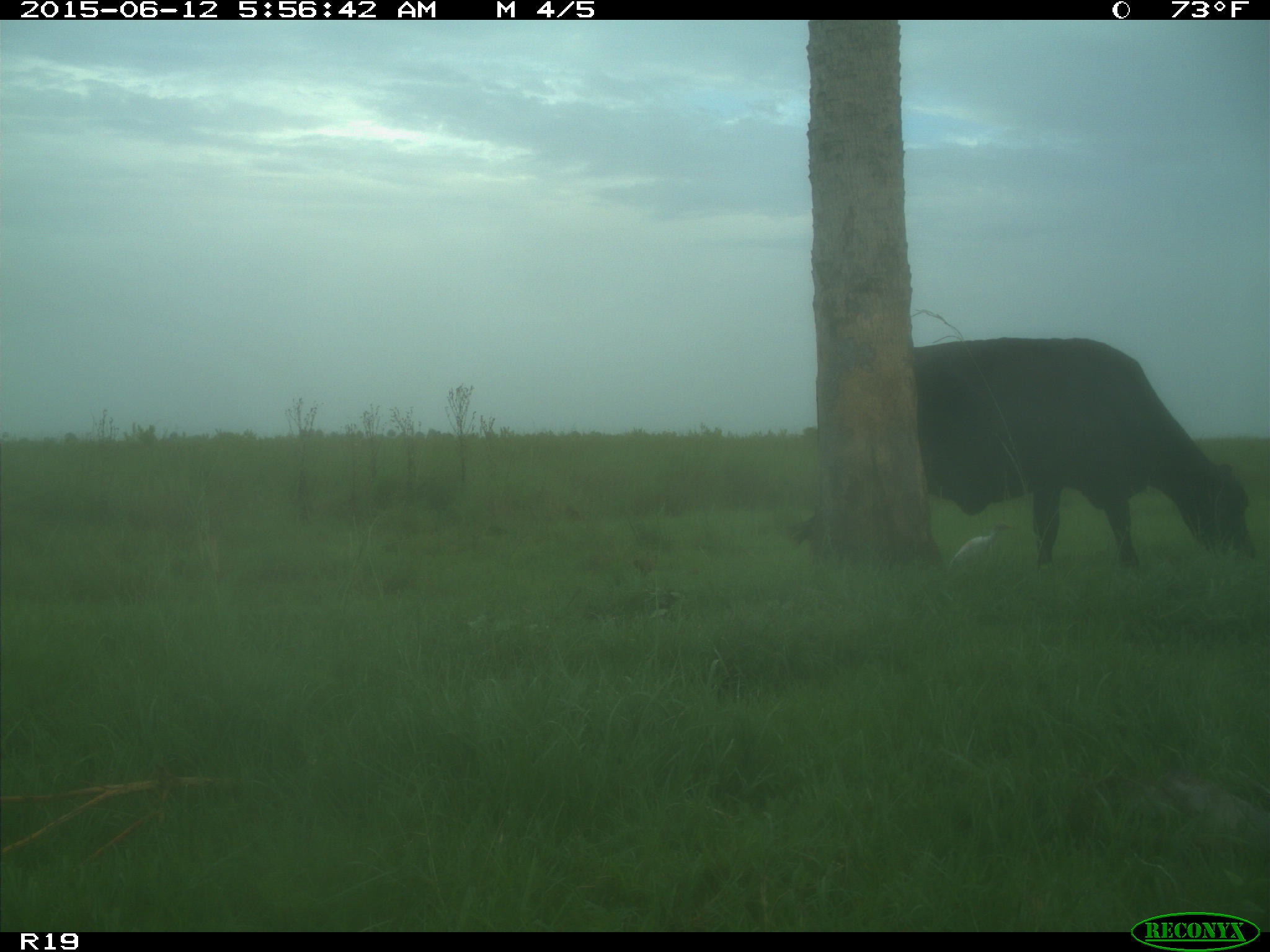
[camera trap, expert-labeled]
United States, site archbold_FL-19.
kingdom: Animalia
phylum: Chordata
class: Mammalia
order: Artiodactyla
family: Bovidae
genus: Bos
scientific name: Bos taurus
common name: domestic cow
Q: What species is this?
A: Bos taurus (domestic cow).